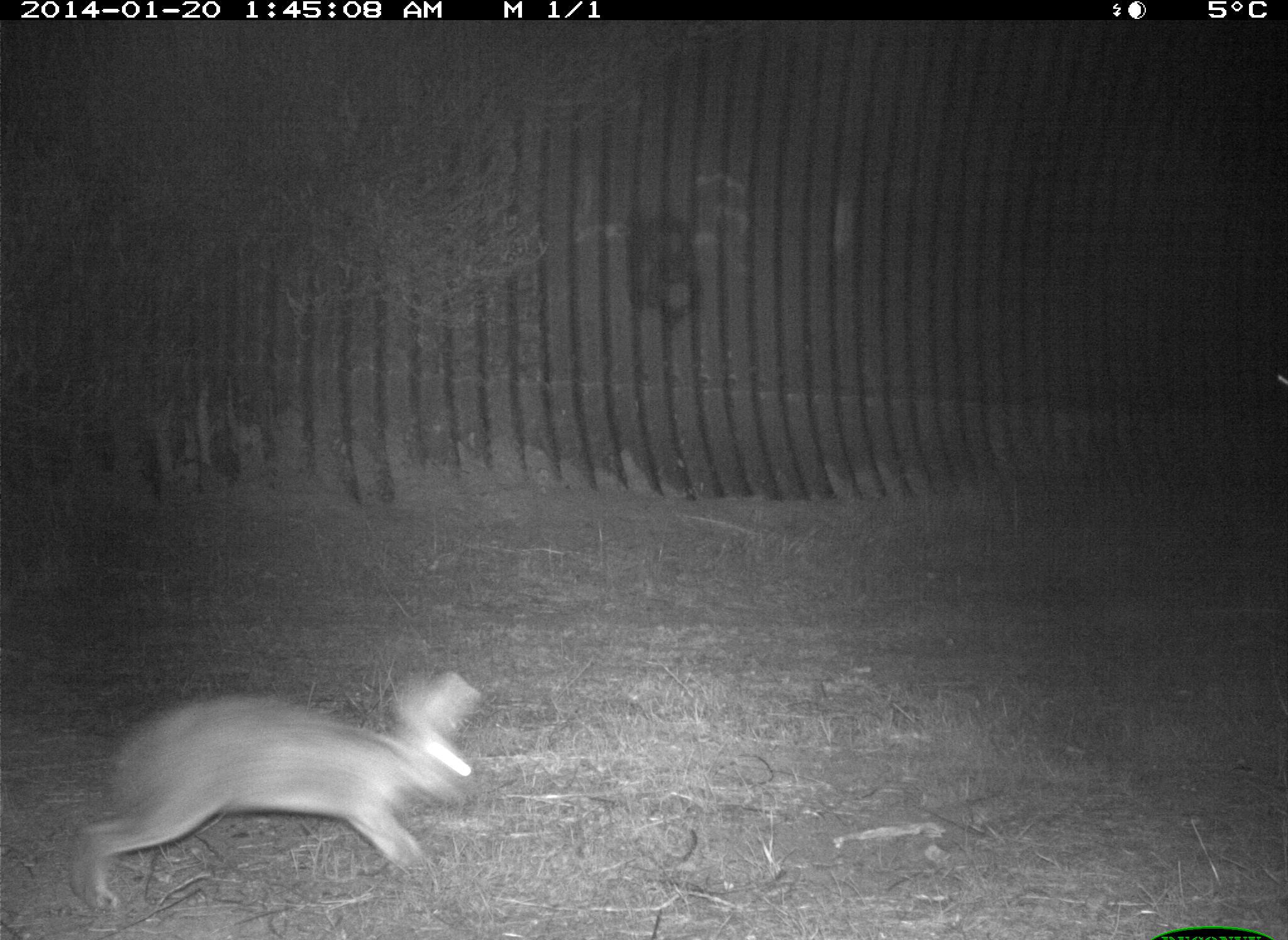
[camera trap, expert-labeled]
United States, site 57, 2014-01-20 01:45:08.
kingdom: Animalia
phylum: Chordata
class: Mammalia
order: Lagomorpha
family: Leporidae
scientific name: Leporidae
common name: rabbits and hares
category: rabbit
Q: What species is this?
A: Rabbit (rabbits and hares) (Leporidae).